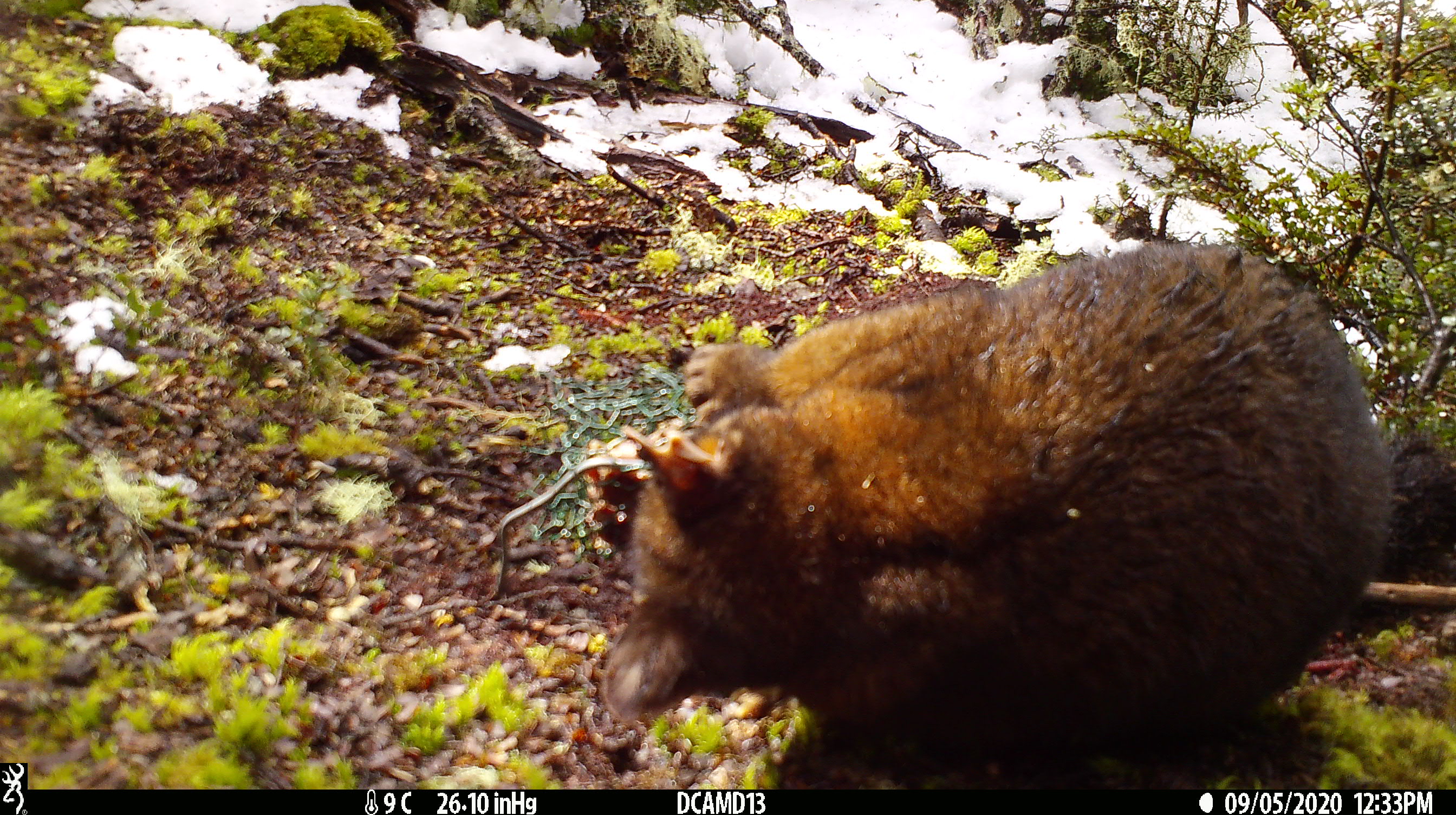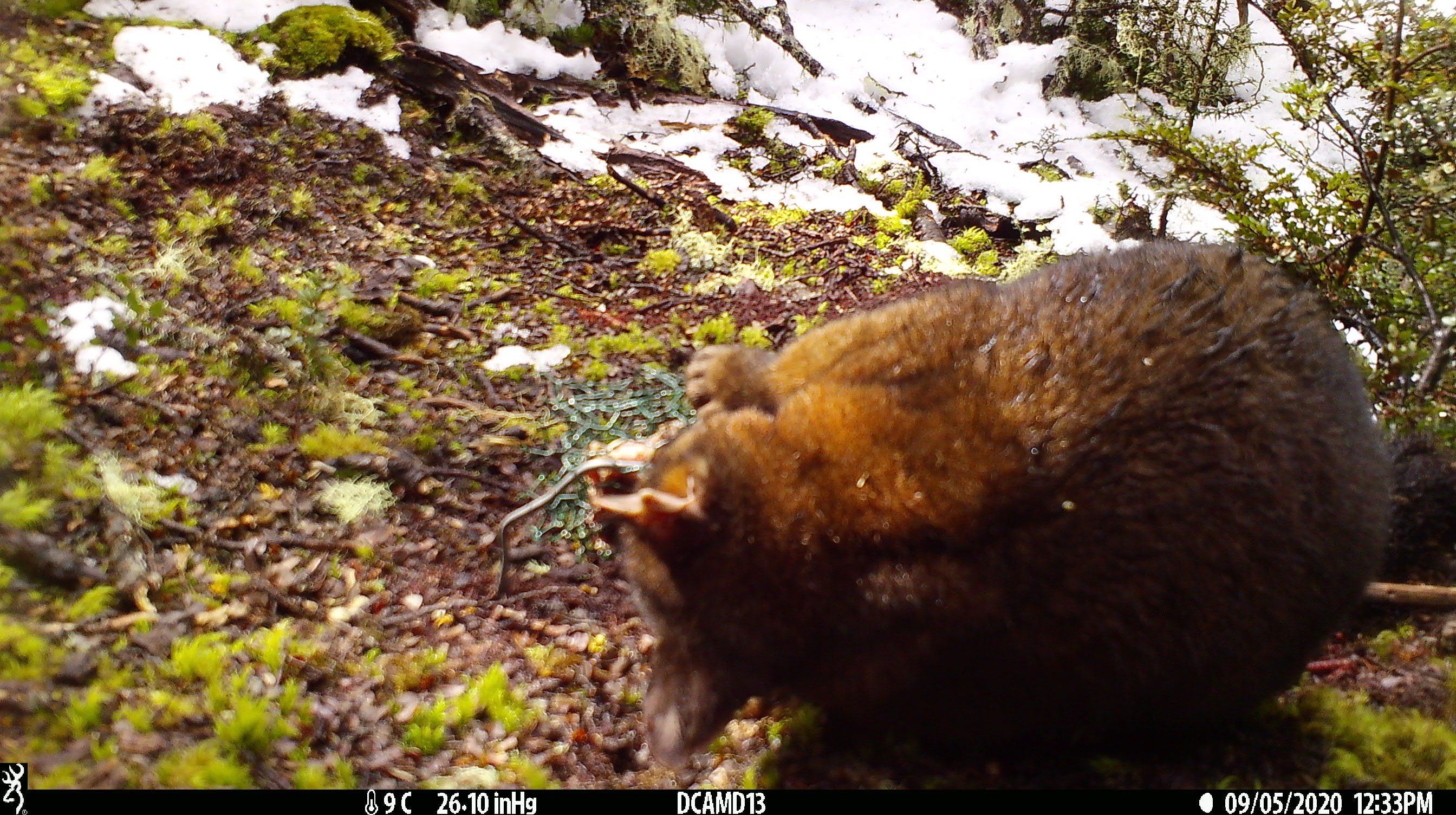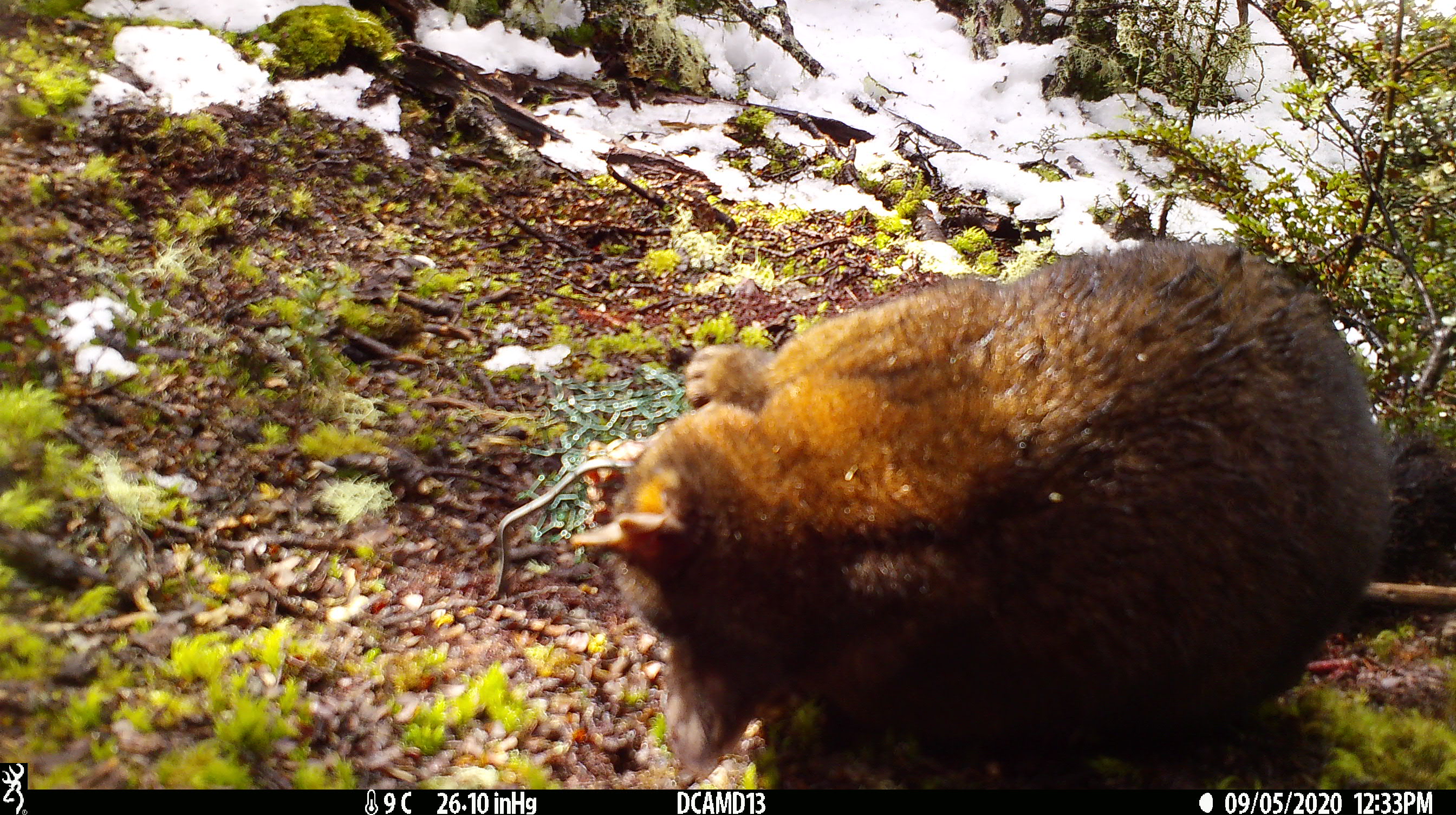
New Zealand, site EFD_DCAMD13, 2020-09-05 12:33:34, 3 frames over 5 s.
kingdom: Animalia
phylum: Chordata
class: Mammalia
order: Diprotodontia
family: Phalangeridae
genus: Trichosurus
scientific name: Trichosurus vulpecula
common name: common brushtail possum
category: possum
Possum (common brushtail possum) (Trichosurus vulpecula).